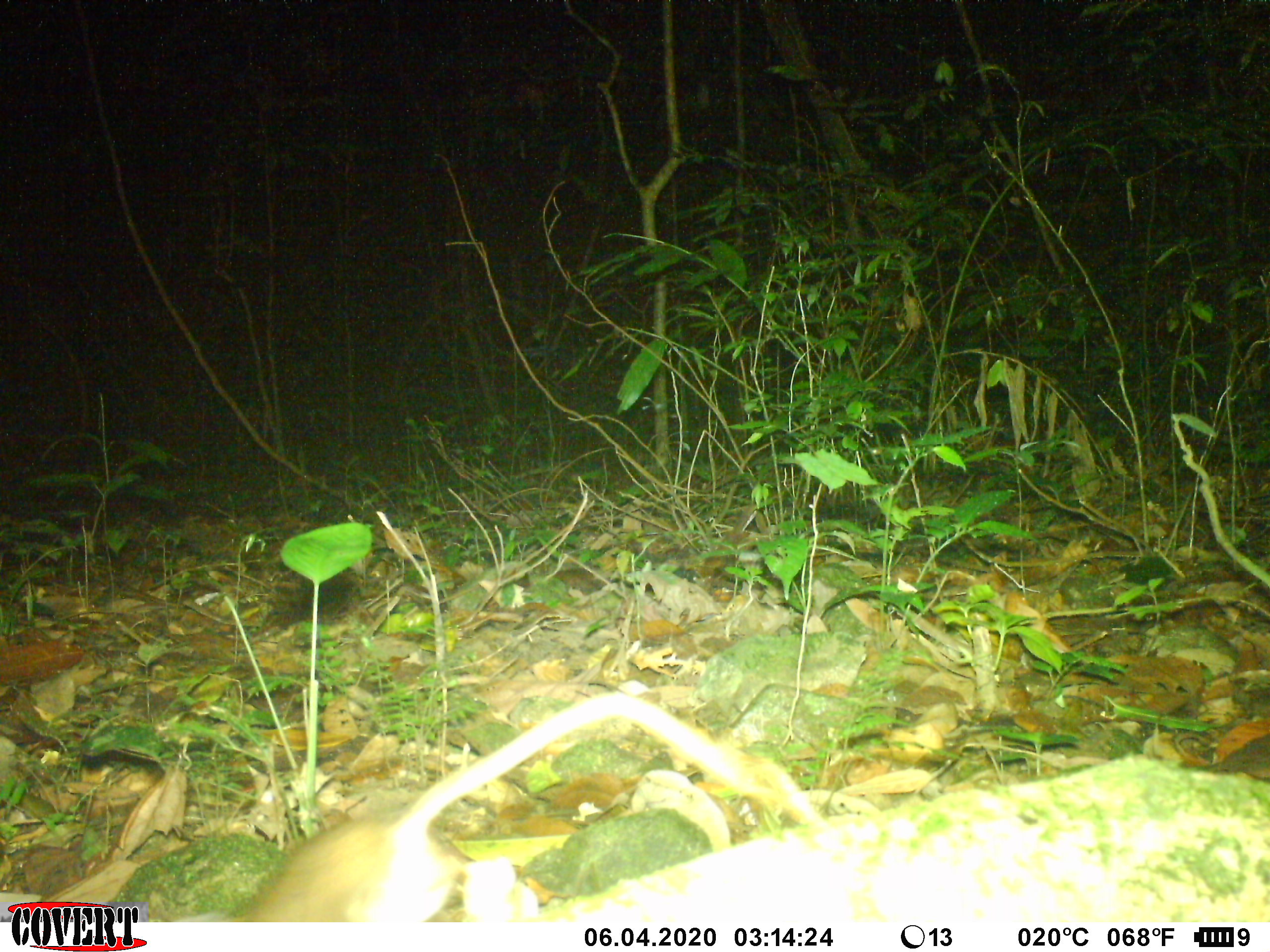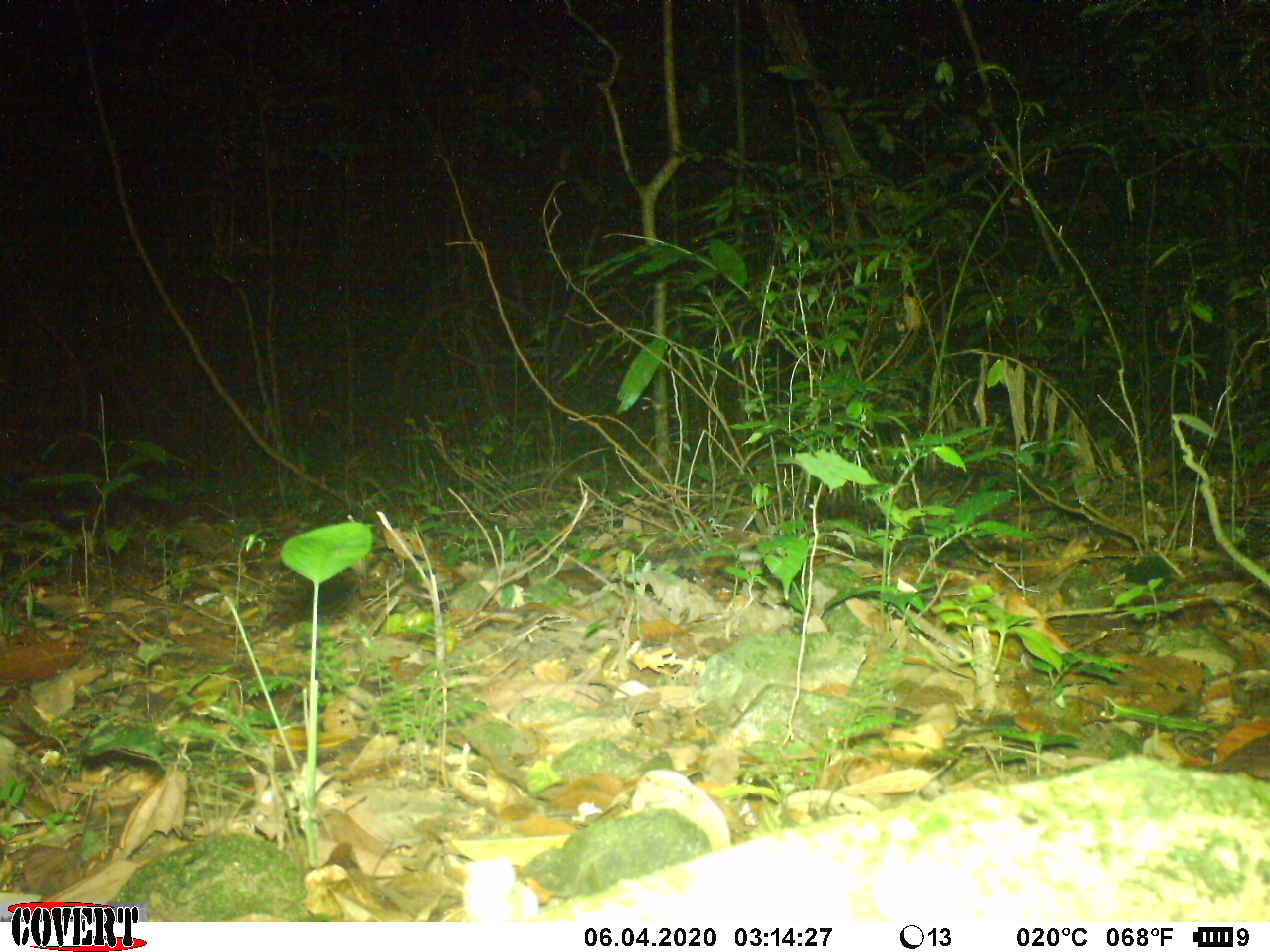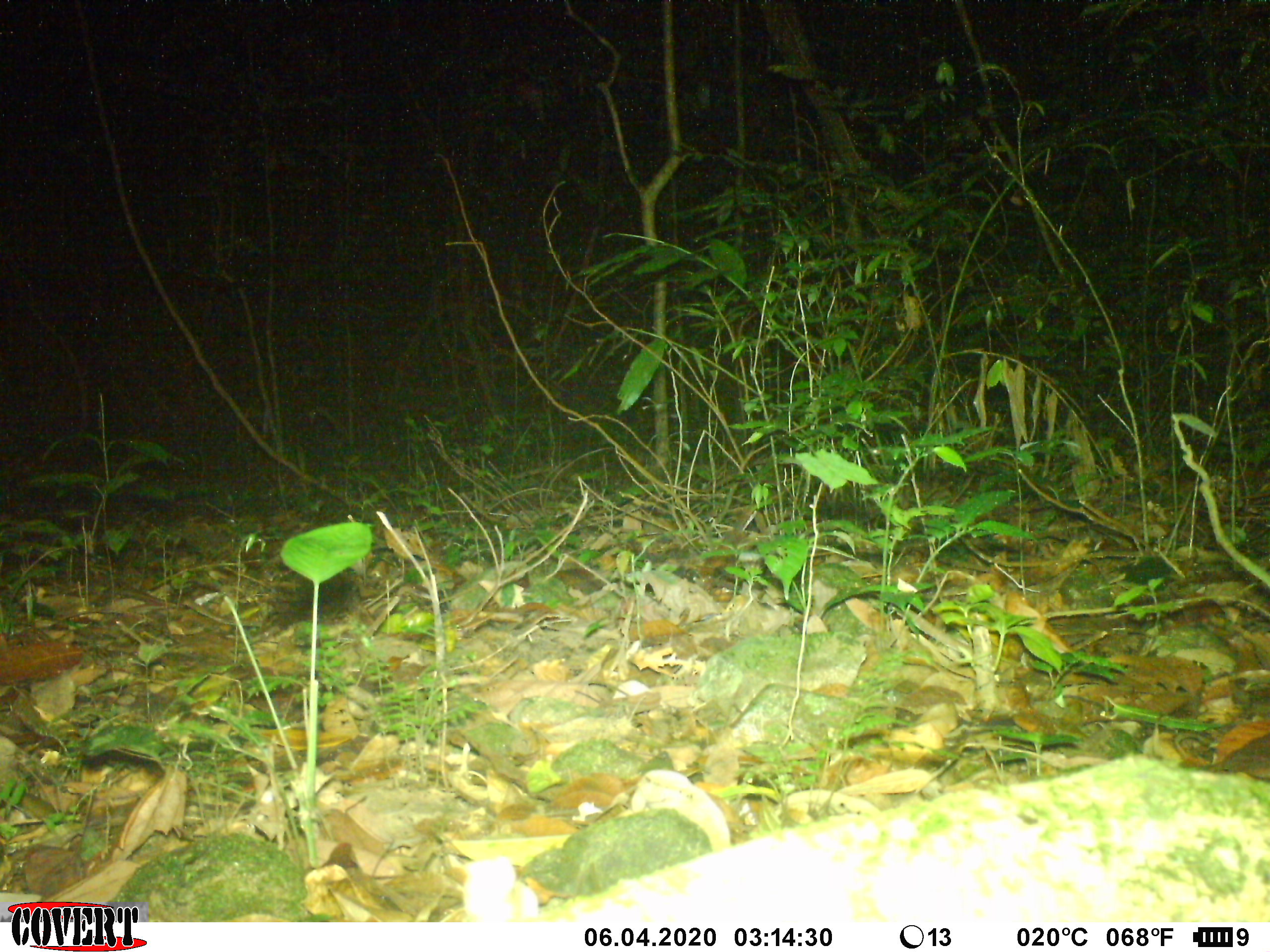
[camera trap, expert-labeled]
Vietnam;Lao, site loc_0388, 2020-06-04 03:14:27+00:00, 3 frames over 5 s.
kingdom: Animalia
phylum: Chordata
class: Mammalia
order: Rodentia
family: Muridae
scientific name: Muridae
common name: old-world mice and rats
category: unidentified murid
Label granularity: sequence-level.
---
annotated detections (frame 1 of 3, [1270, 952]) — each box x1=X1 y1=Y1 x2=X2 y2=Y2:
unidentified murid: x1=216 y1=693 x2=822 y2=922